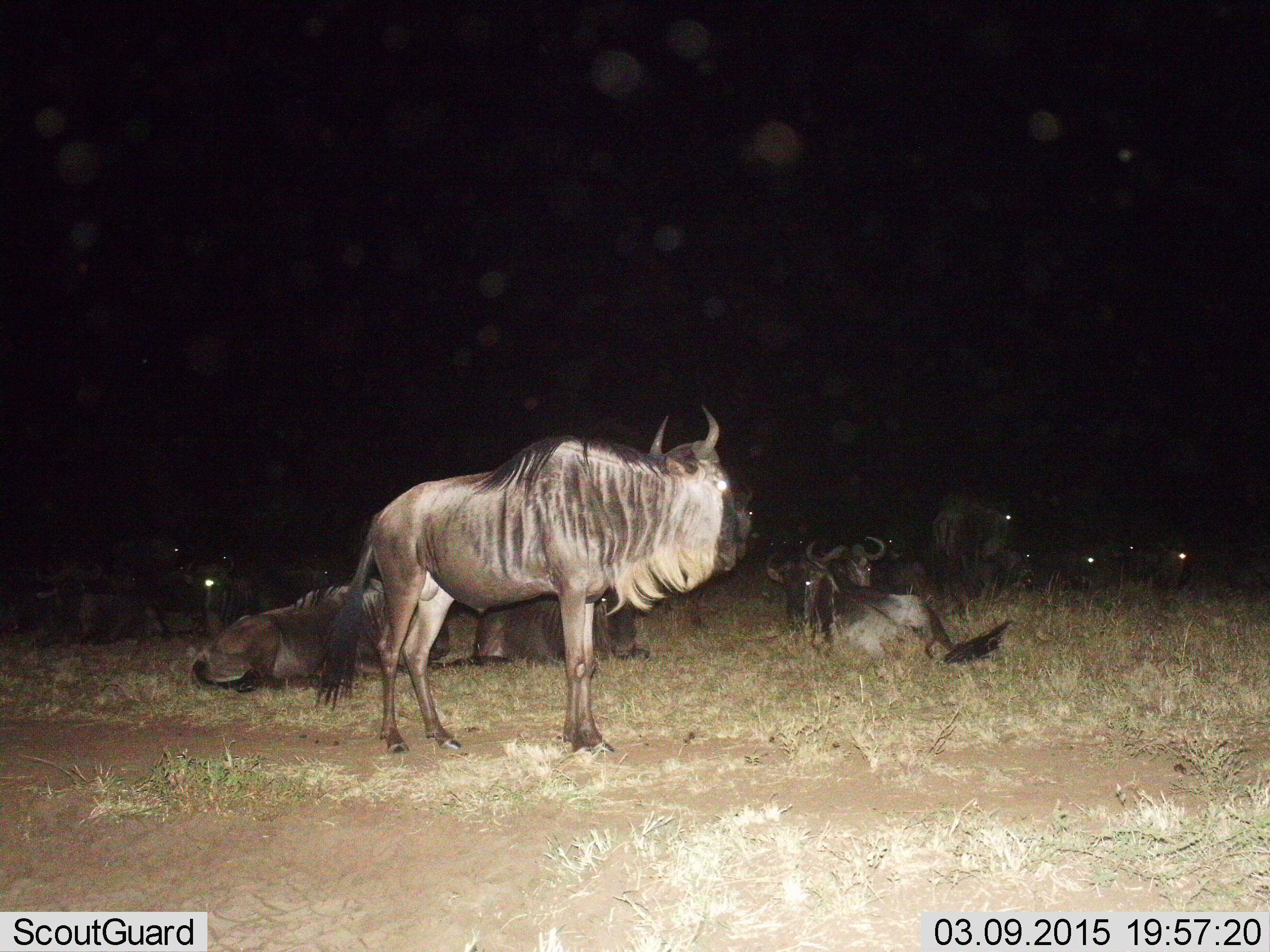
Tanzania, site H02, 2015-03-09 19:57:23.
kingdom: Animalia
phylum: Chordata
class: Mammalia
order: Artiodactyla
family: Bovidae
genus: Connochaetes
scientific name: Connochaetes taurinus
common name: blue wildebeest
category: wildebeest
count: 11-50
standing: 90%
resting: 100%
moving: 10%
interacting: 10%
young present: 0%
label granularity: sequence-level